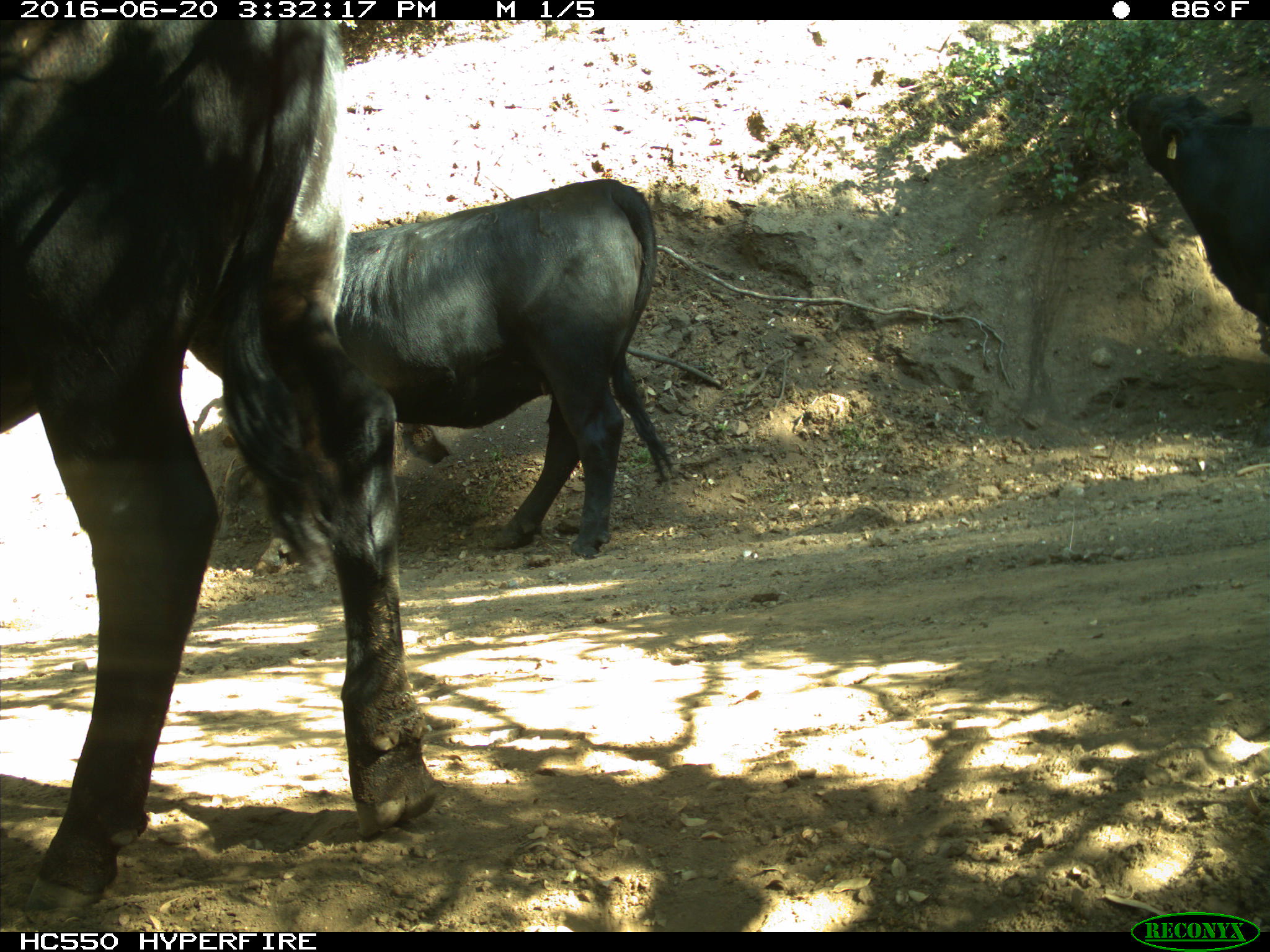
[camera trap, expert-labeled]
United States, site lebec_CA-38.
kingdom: Animalia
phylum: Chordata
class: Mammalia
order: Artiodactyla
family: Bovidae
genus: Bos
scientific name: Bos taurus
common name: domestic cow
Bos taurus (domestic cow).